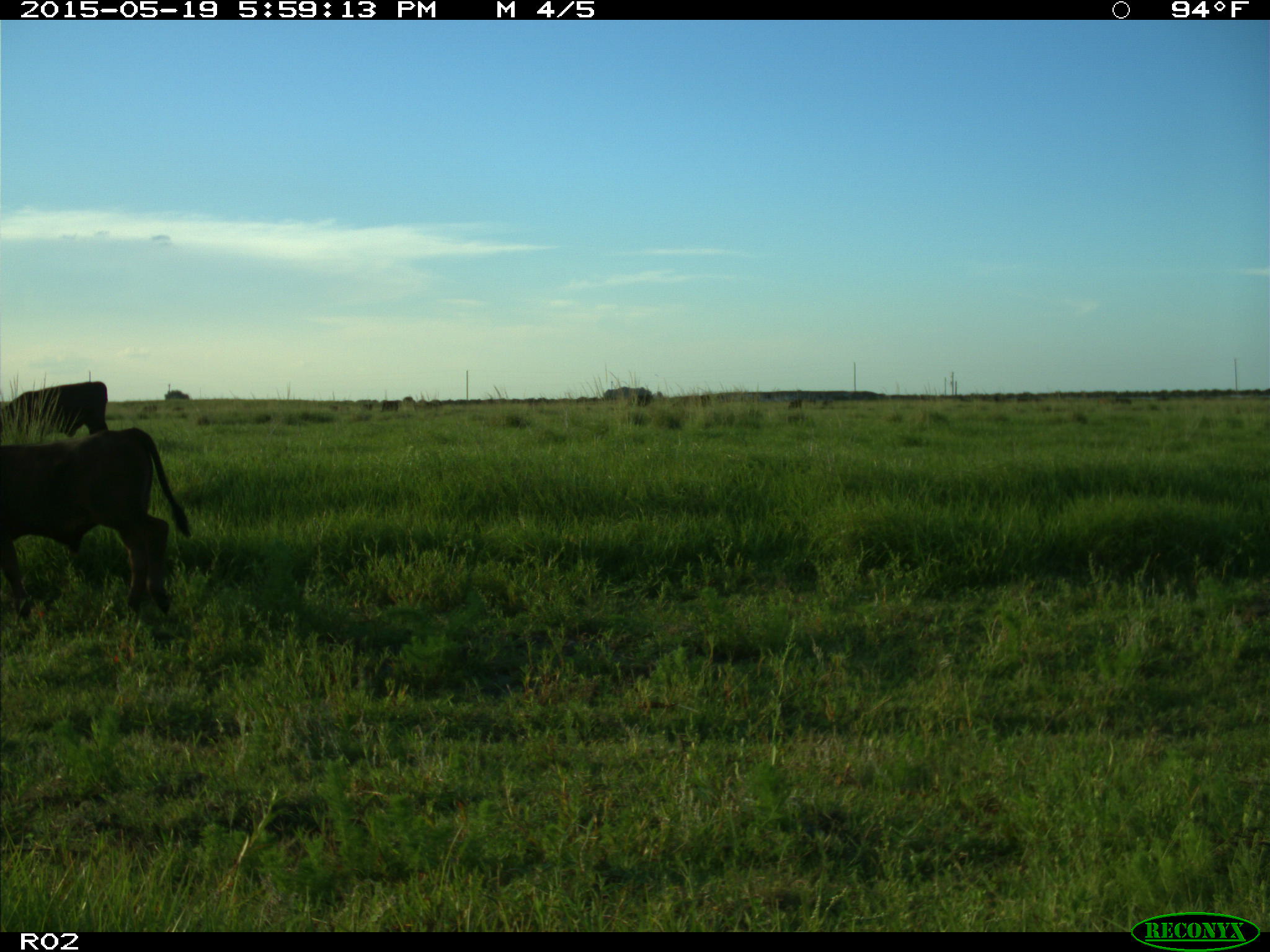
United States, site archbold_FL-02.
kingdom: Animalia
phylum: Chordata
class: Mammalia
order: Artiodactyla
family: Bovidae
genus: Bos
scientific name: Bos taurus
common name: domestic cow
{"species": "Bos taurus (domestic cow)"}